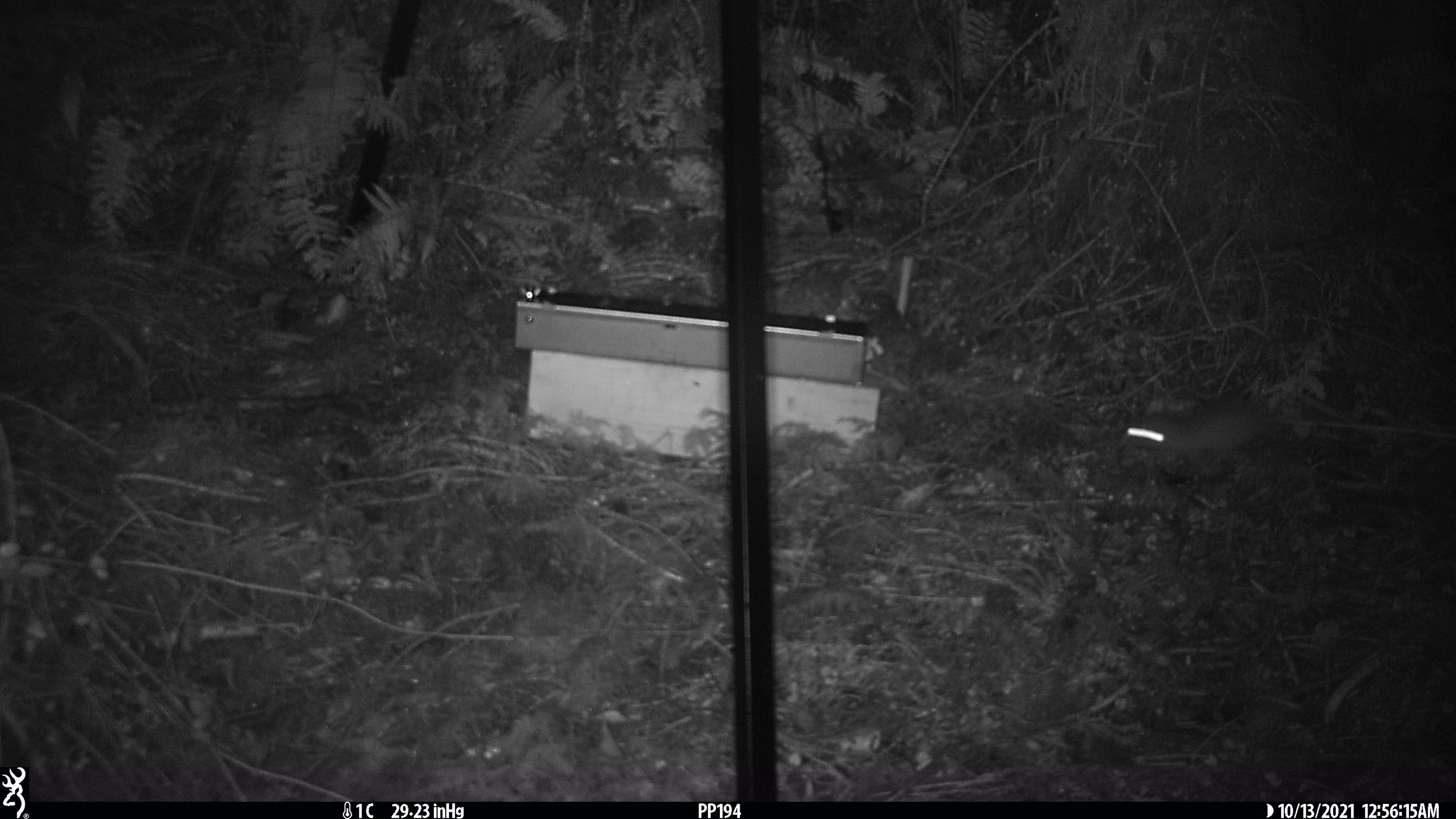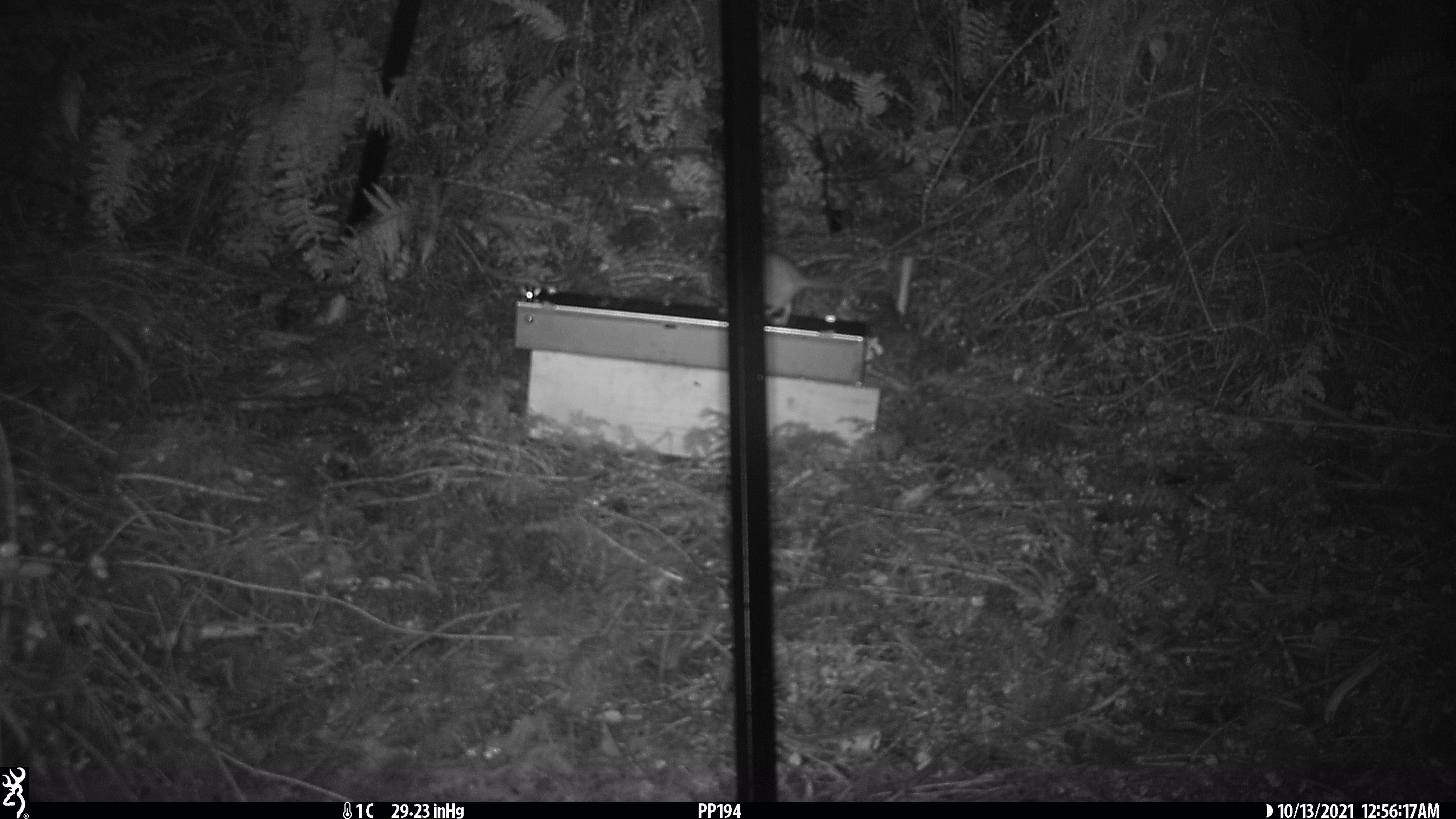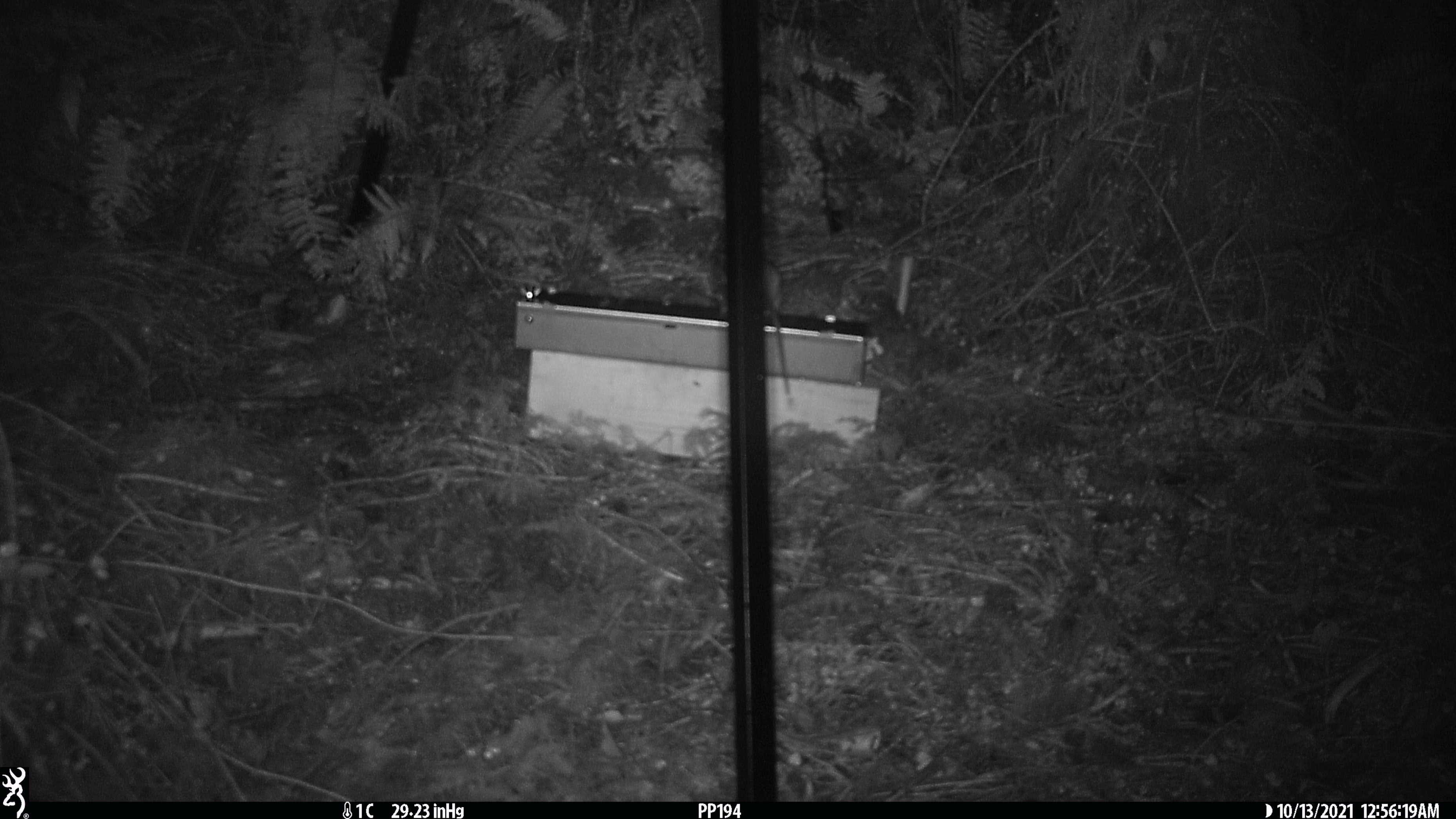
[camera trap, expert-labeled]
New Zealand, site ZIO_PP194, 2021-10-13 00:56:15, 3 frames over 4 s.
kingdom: Animalia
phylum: Chordata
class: Mammalia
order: Rodentia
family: Muridae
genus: Rattus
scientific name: Rattus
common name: rat